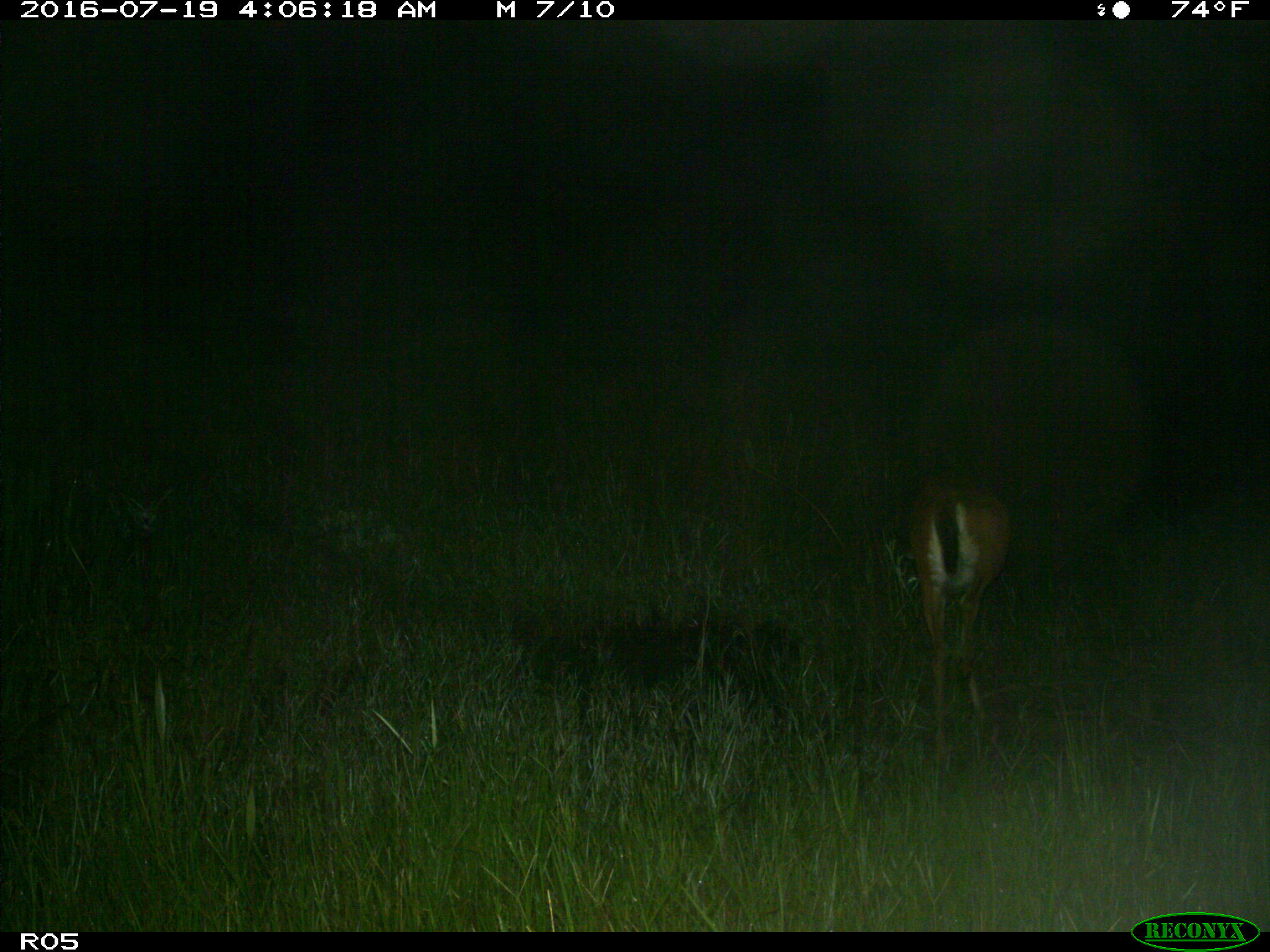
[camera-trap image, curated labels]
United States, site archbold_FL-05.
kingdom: Animalia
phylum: Chordata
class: Mammalia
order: Artiodactyla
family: Cervidae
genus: Odocoileus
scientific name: Odocoileus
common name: deer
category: unidentified deer